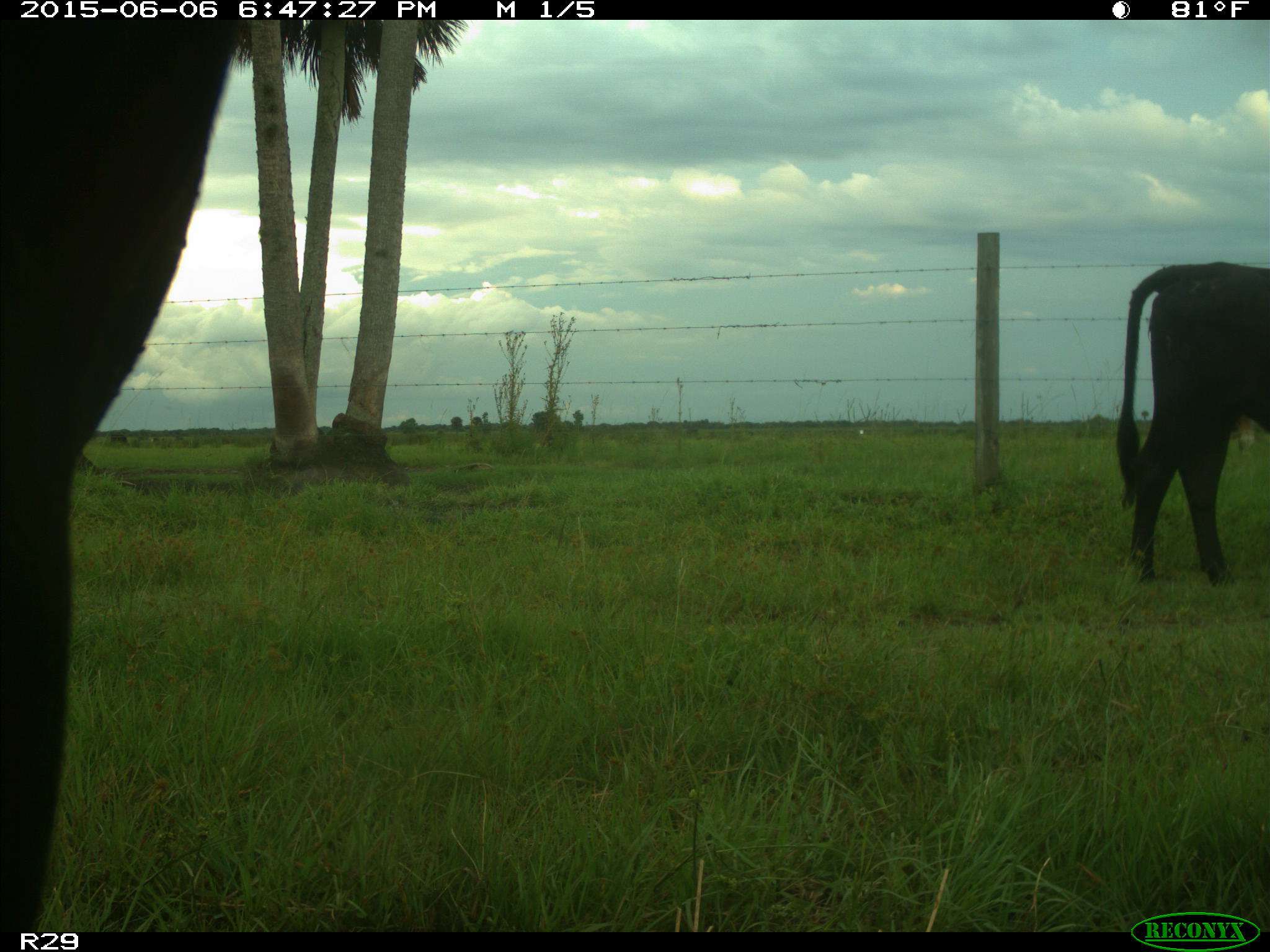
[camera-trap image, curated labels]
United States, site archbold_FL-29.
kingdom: Animalia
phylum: Chordata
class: Mammalia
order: Artiodactyla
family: Bovidae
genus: Bos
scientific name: Bos taurus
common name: domestic cow